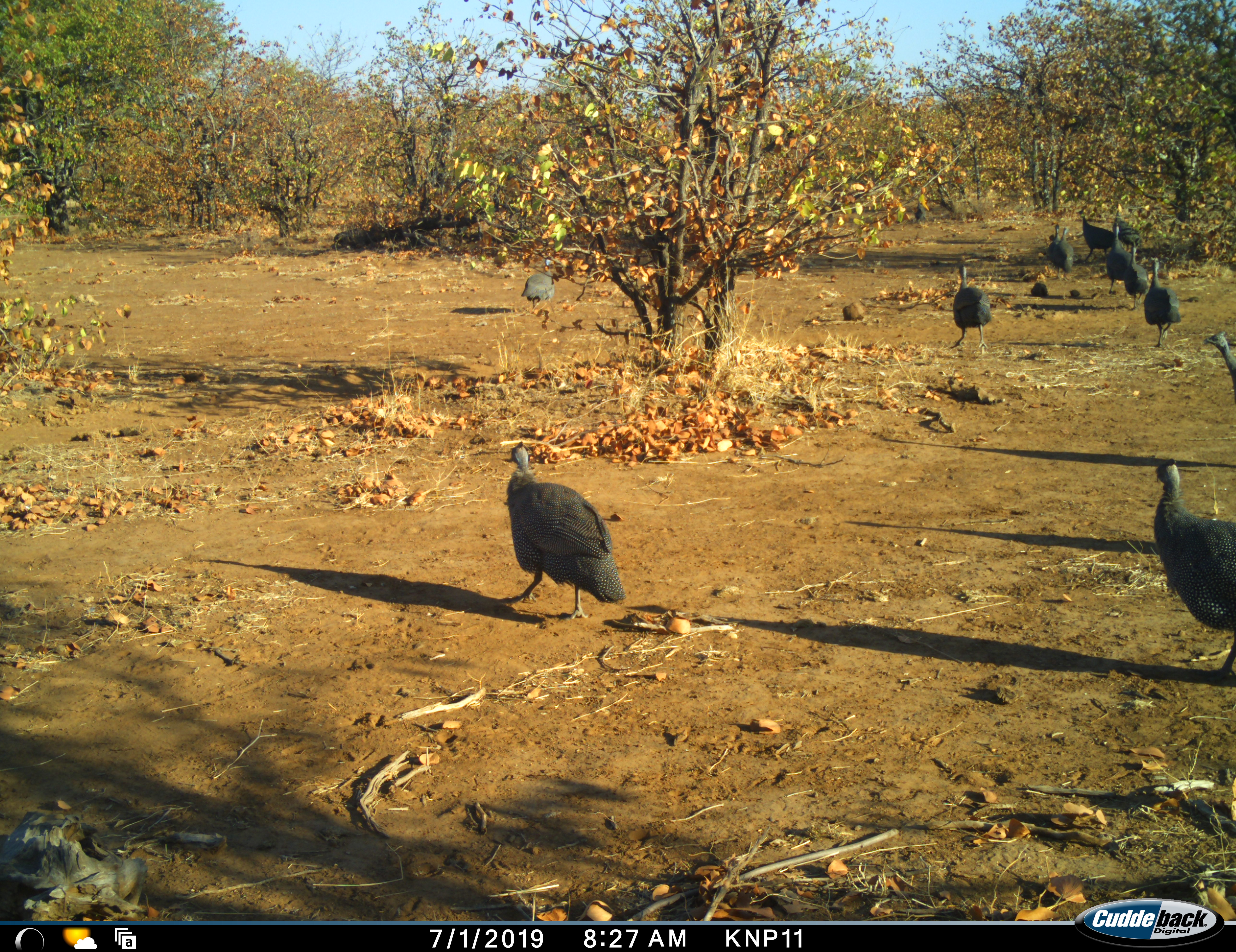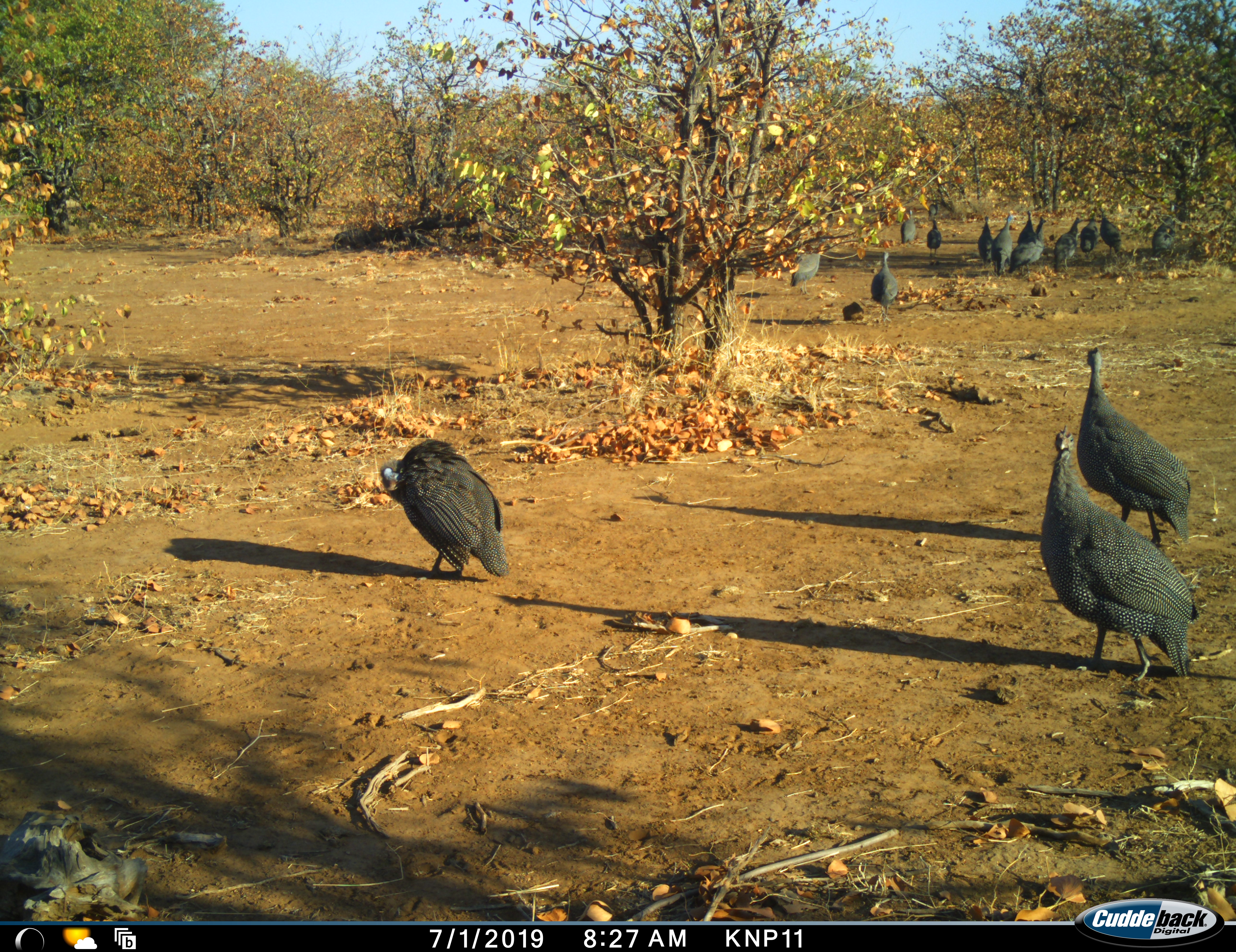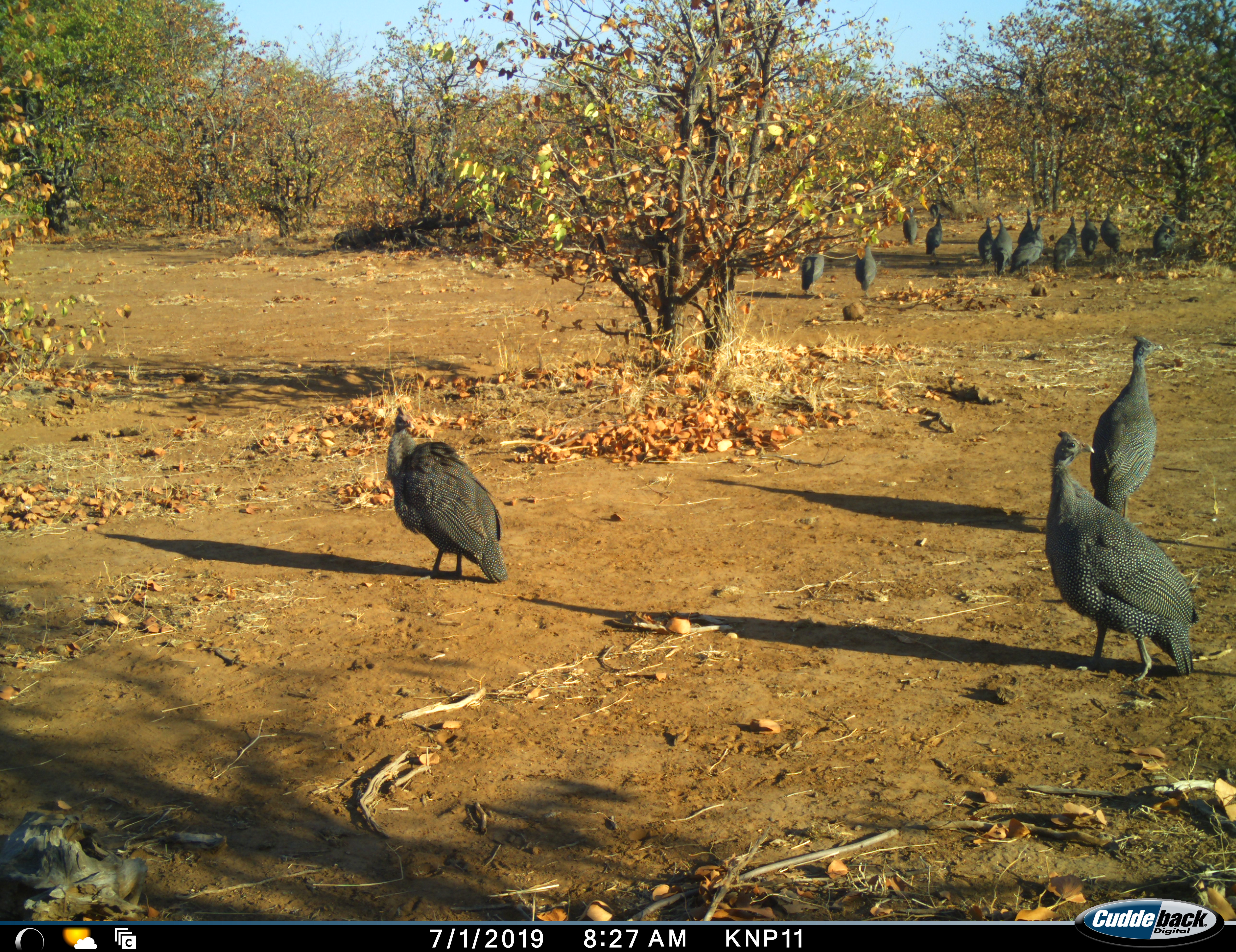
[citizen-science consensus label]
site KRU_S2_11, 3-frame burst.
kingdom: Animalia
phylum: Chordata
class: Aves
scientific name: Aves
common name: bird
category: birdother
Birdother (bird) (Aves), count 11-50. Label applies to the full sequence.